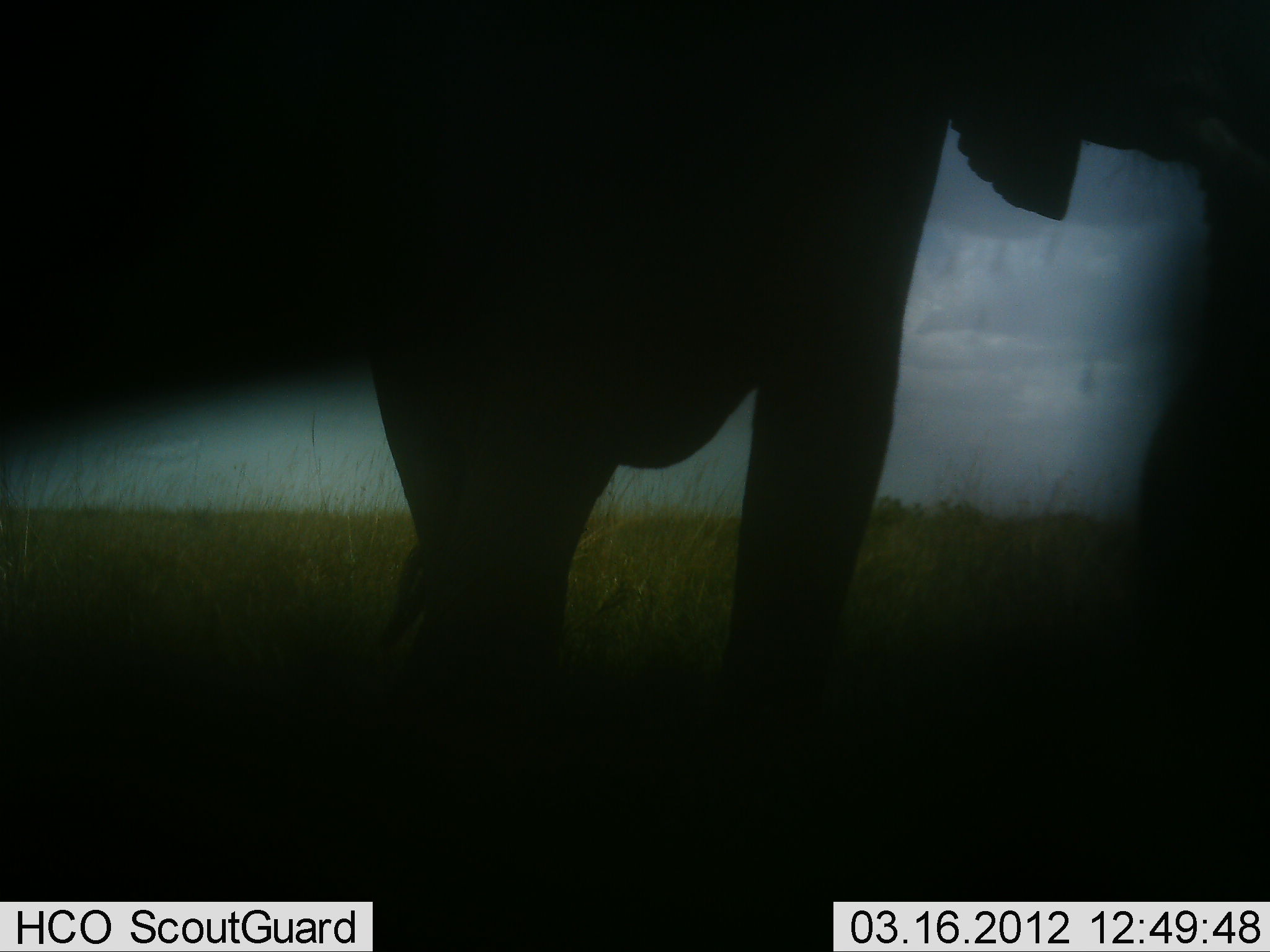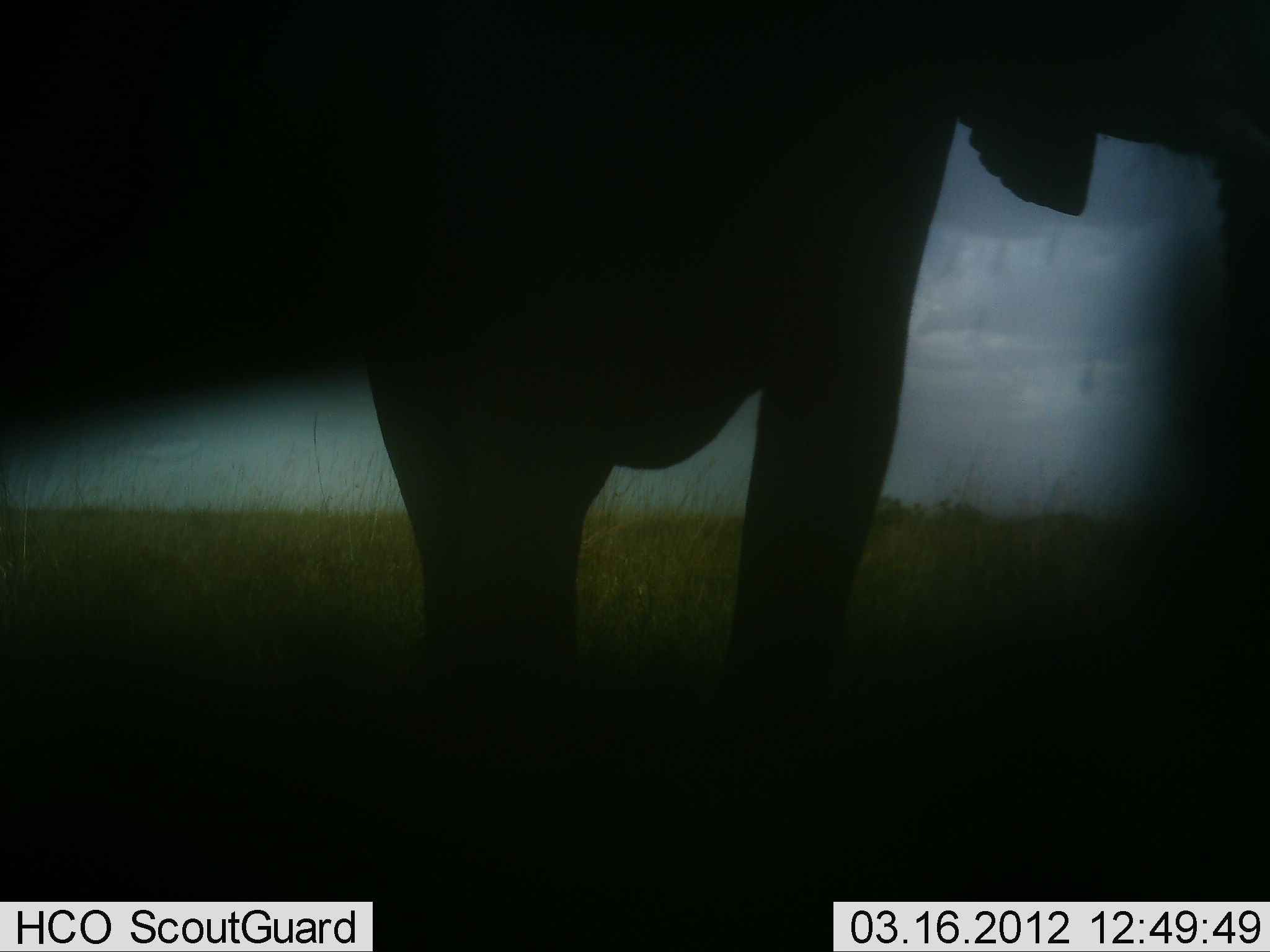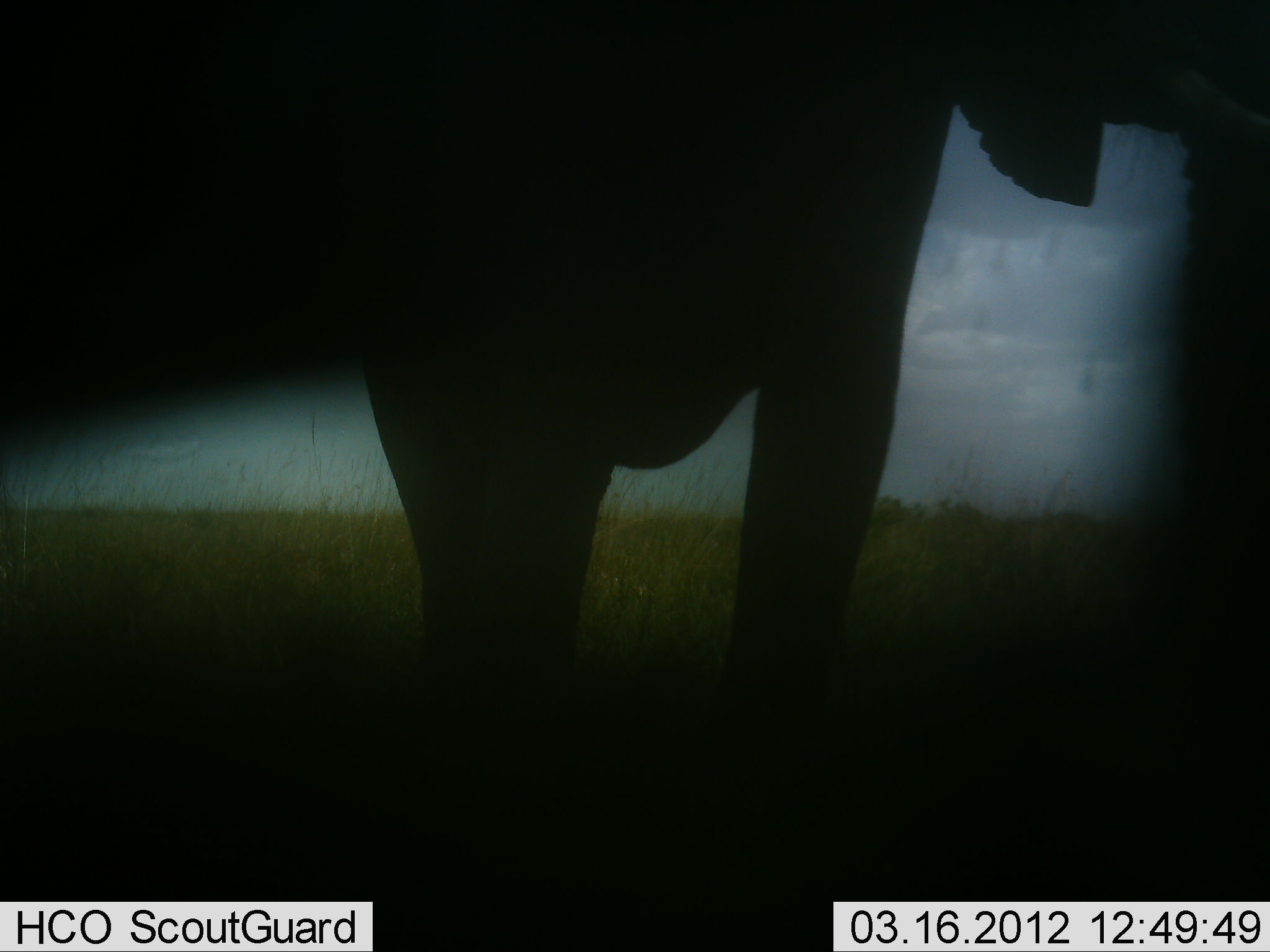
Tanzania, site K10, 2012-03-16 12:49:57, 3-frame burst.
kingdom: Animalia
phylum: Chordata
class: Mammalia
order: Proboscidea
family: Elephantidae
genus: Loxodonta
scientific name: Loxodonta africana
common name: african bush elephant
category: elephant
Elephant (african bush elephant) (Loxodonta africana), count 1. Behavior (volunteer vote fractions): standing 100%, resting 0%, moving 0%, interacting 0%. Young present (vote fraction): 0%. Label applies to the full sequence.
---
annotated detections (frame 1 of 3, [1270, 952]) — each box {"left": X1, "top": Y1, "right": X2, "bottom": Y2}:
animal: {"left": 0, "top": 1, "right": 1270, "bottom": 808}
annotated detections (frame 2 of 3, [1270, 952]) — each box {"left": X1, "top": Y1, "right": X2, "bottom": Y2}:
animal: {"left": 1, "top": 1, "right": 1270, "bottom": 805}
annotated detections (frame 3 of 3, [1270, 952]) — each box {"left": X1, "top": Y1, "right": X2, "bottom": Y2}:
animal: {"left": 1, "top": 1, "right": 1270, "bottom": 806}